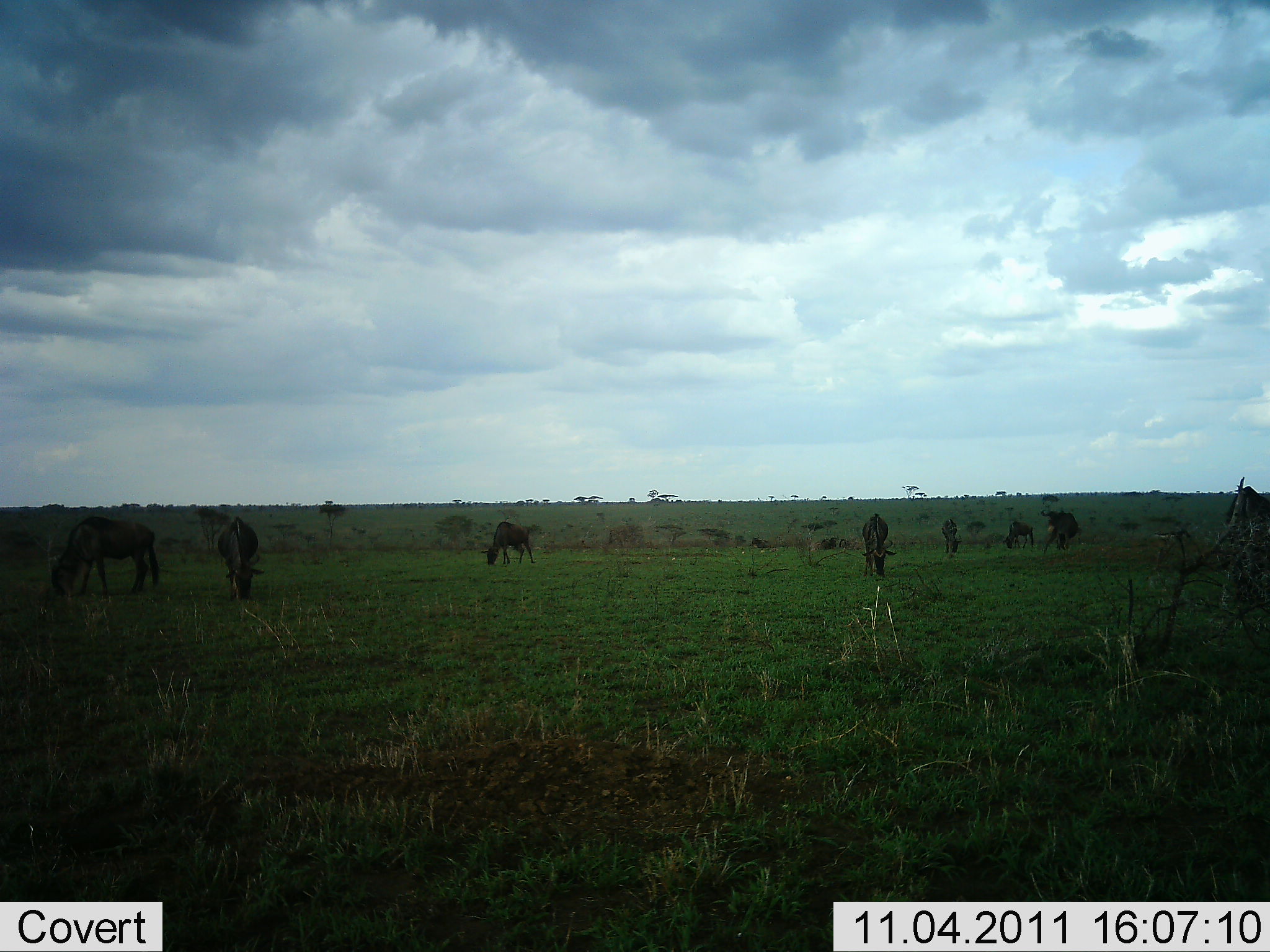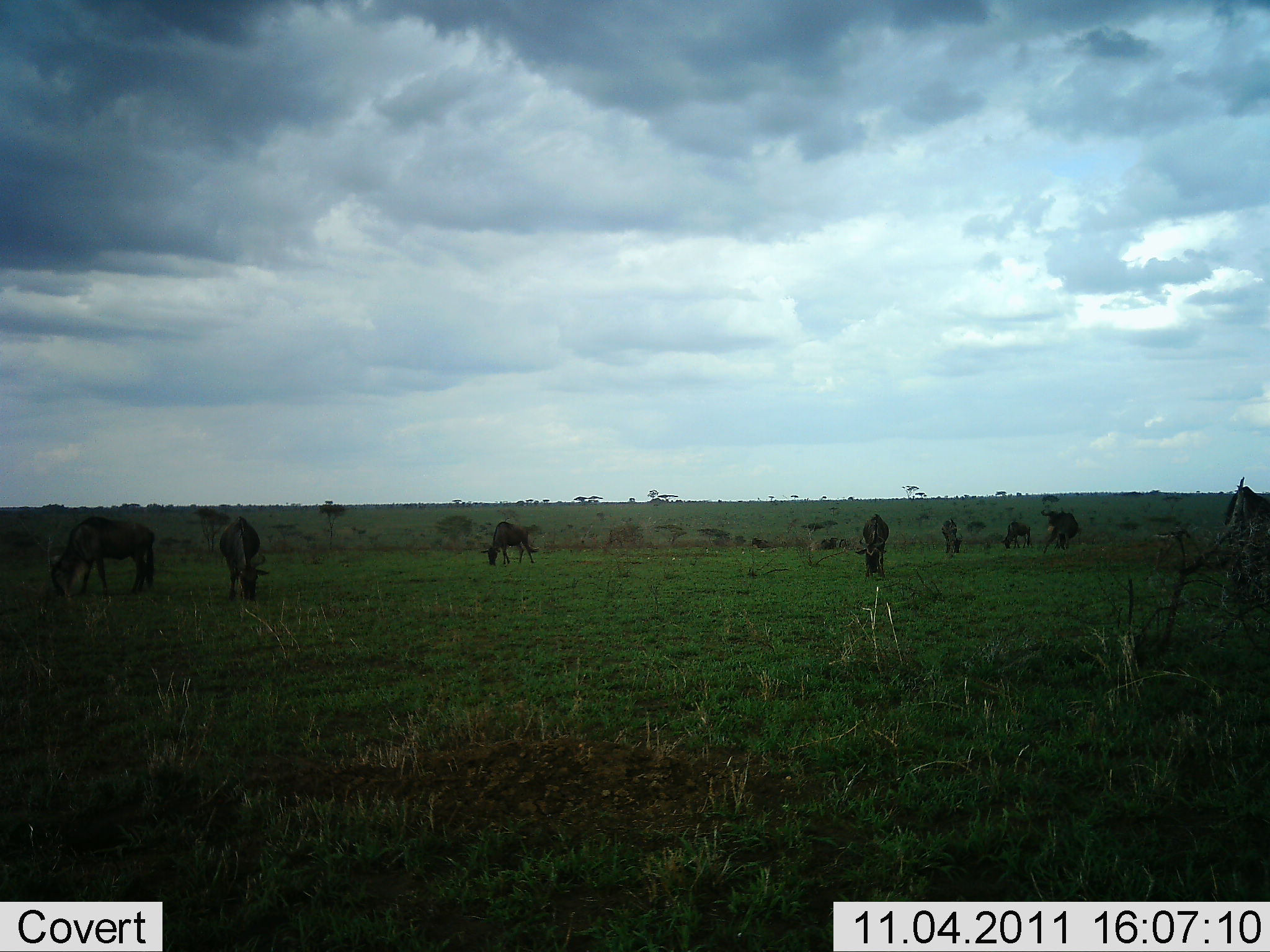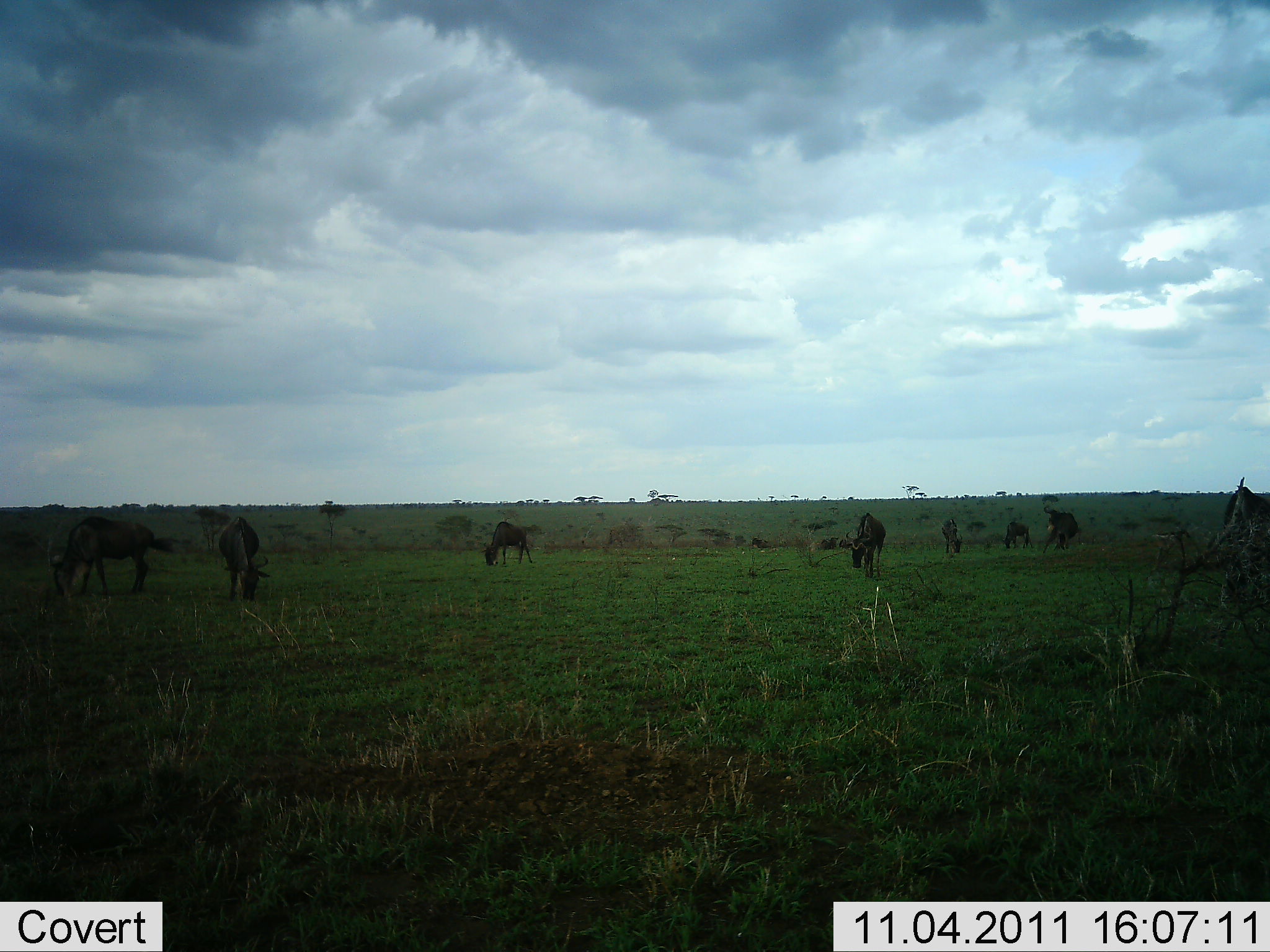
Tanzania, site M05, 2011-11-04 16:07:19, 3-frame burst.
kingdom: Animalia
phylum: Chordata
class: Mammalia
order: Artiodactyla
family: Bovidae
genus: Connochaetes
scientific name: Connochaetes taurinus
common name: blue wildebeest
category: wildebeest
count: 8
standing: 38%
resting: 0%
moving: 8%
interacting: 0%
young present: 0%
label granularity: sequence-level